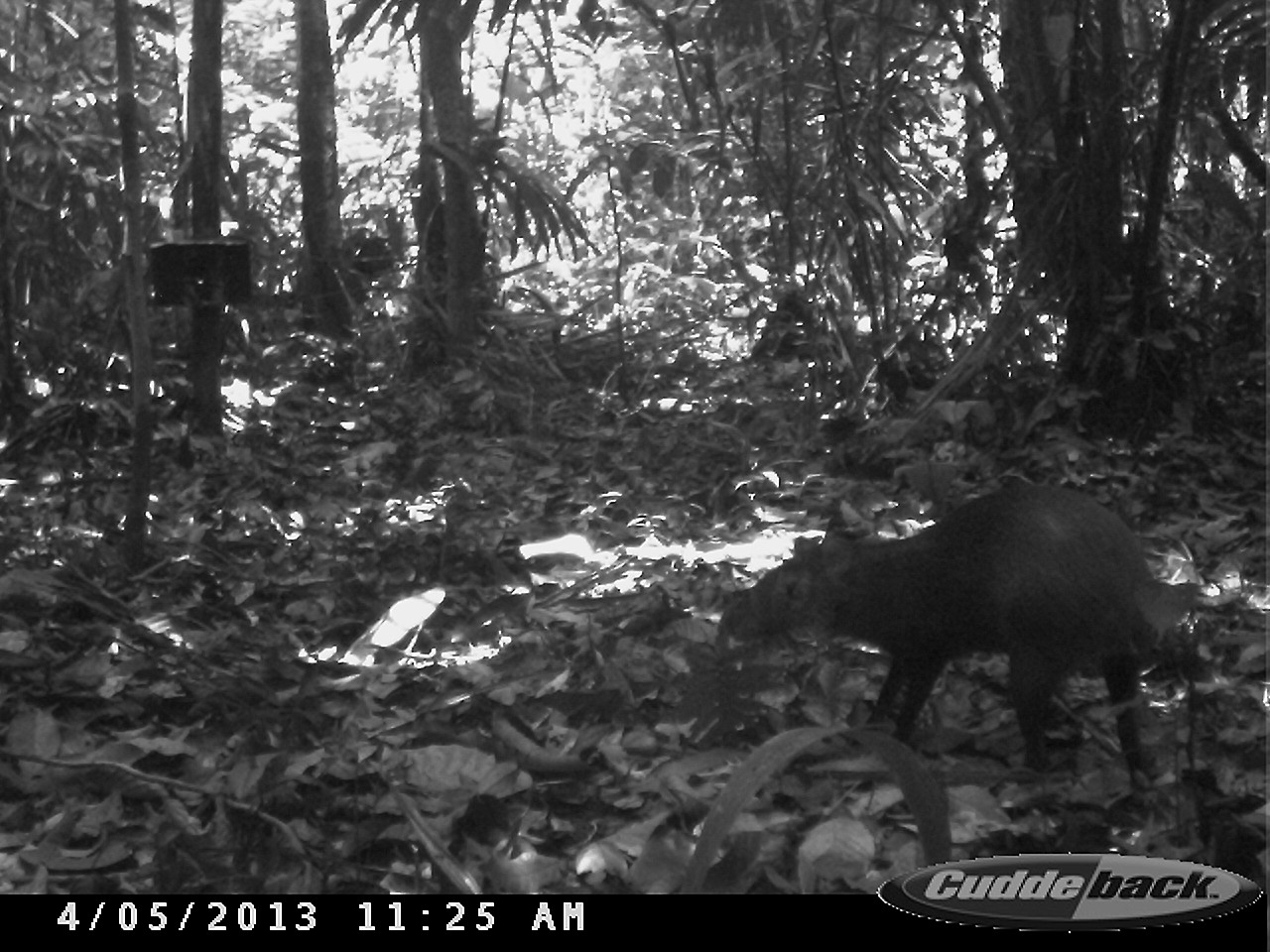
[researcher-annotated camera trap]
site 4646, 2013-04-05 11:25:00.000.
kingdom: Animalia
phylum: Chordata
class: Mammalia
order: Rodentia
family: Dasyproctidae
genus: Dasyprocta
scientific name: Dasyprocta leporina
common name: red-rumped agouti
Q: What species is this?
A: Dasyprocta leporina (red-rumped agouti).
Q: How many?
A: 1.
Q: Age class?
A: Adult.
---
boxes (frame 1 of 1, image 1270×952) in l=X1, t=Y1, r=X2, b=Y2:
dasyprocta leporina: l=718, t=485, r=1201, b=790